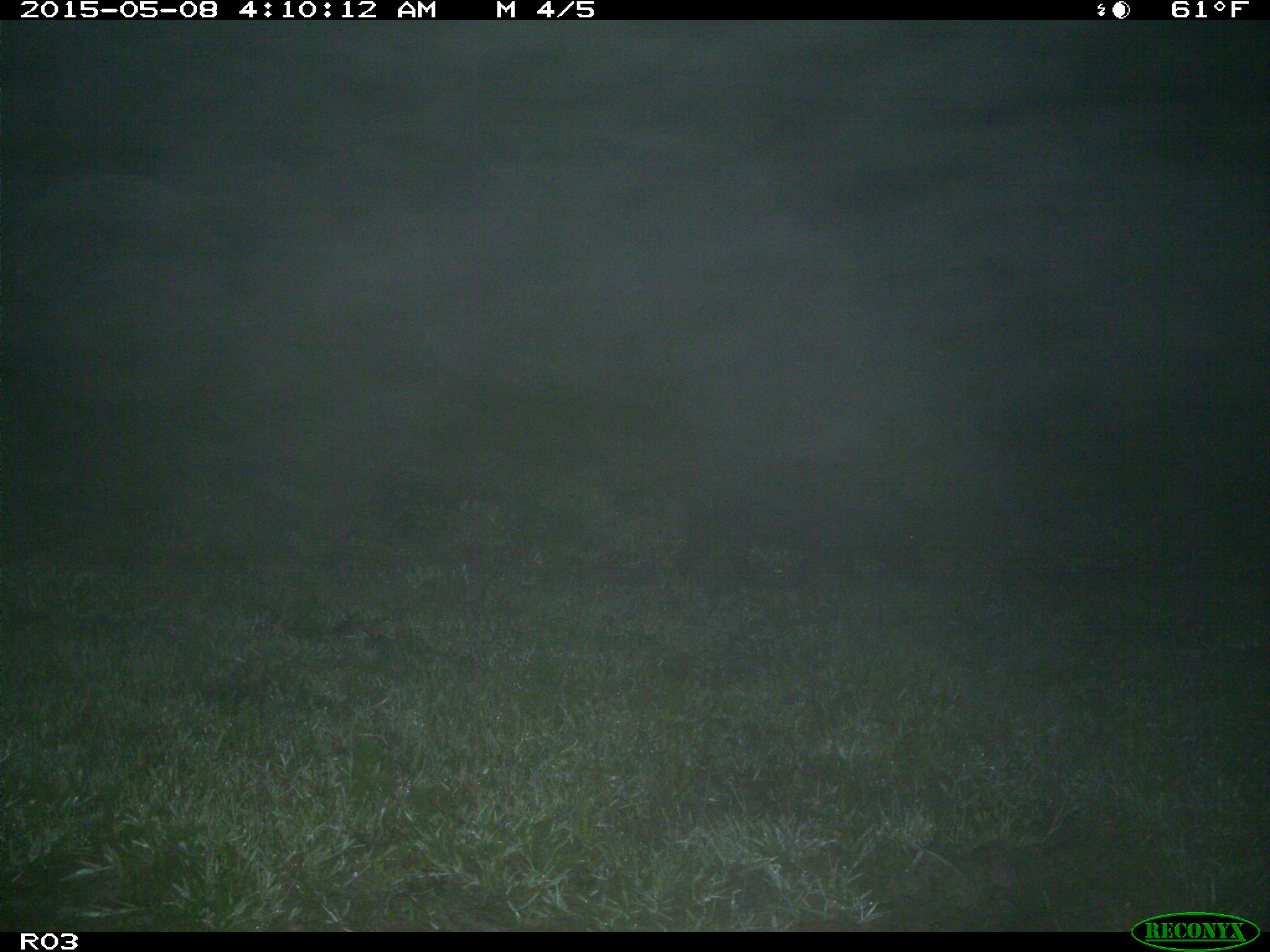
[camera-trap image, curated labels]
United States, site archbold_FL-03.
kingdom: Animalia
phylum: Chordata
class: Mammalia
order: Artiodactyla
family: Suidae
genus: Sus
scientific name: Sus scrofa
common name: wild boar